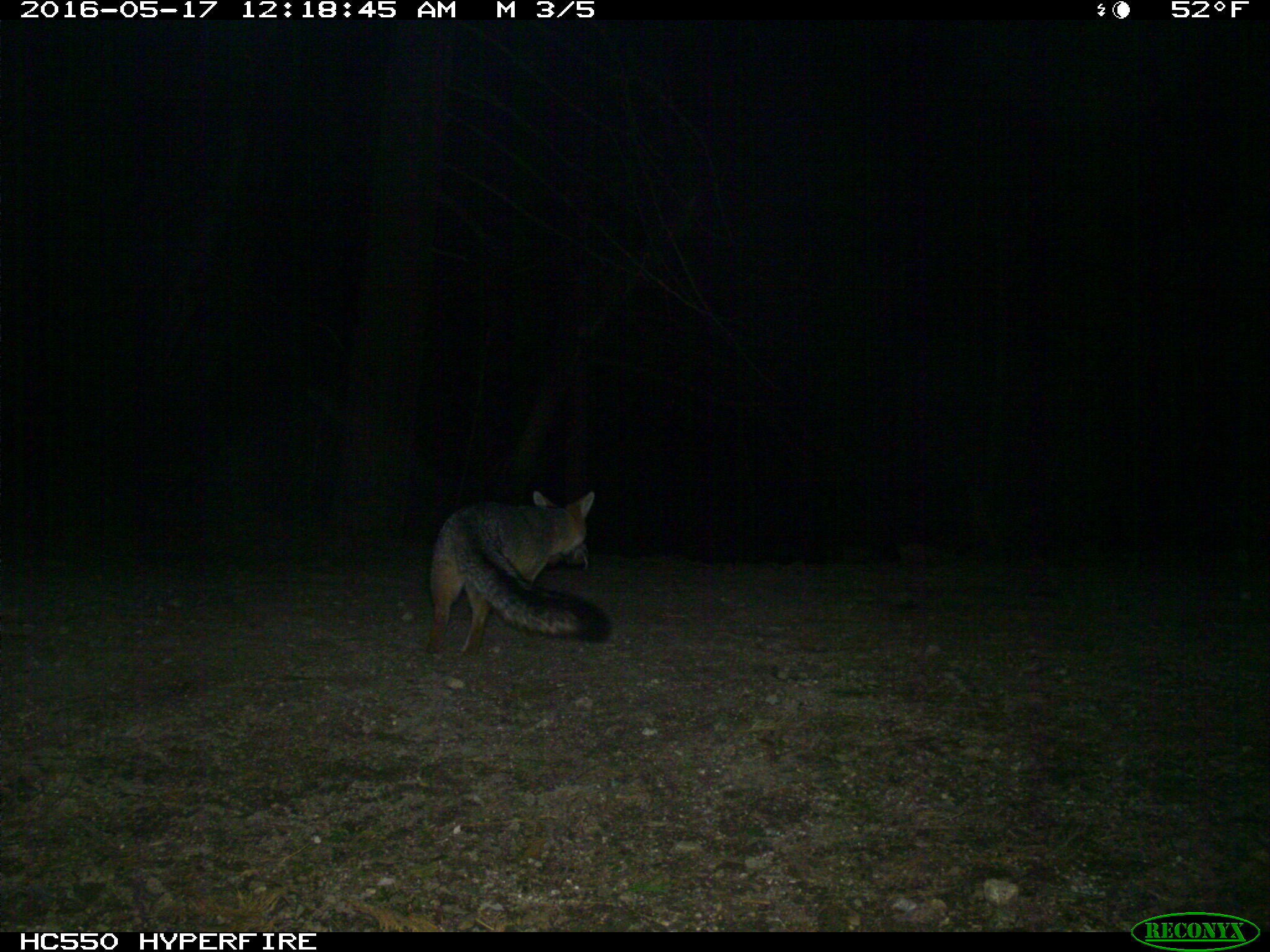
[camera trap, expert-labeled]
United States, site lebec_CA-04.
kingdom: Animalia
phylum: Chordata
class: Mammalia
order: Carnivora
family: Canidae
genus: Urocyon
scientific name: Urocyon cinereoargenteus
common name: gray fox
Urocyon cinereoargenteus (gray fox).